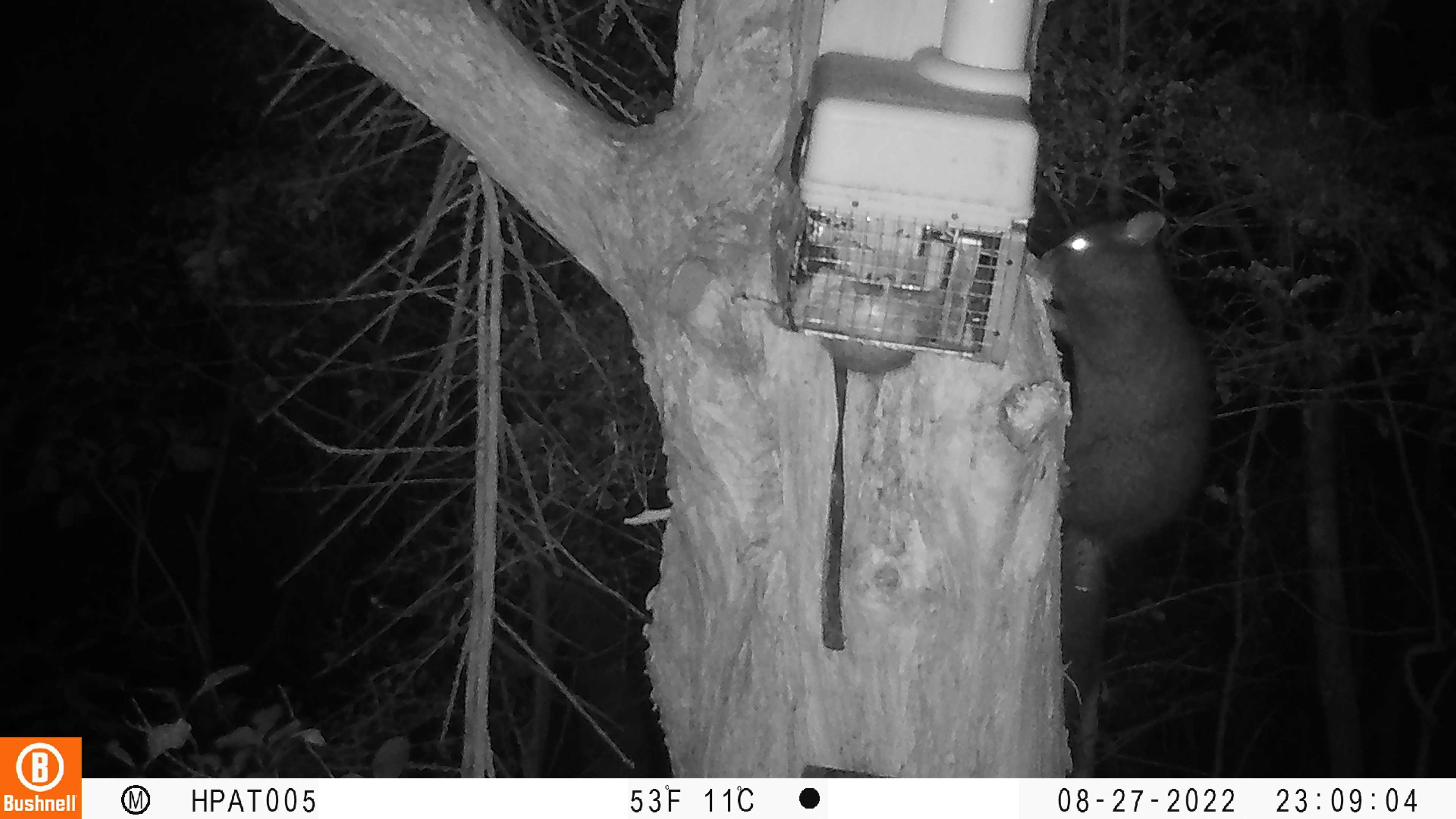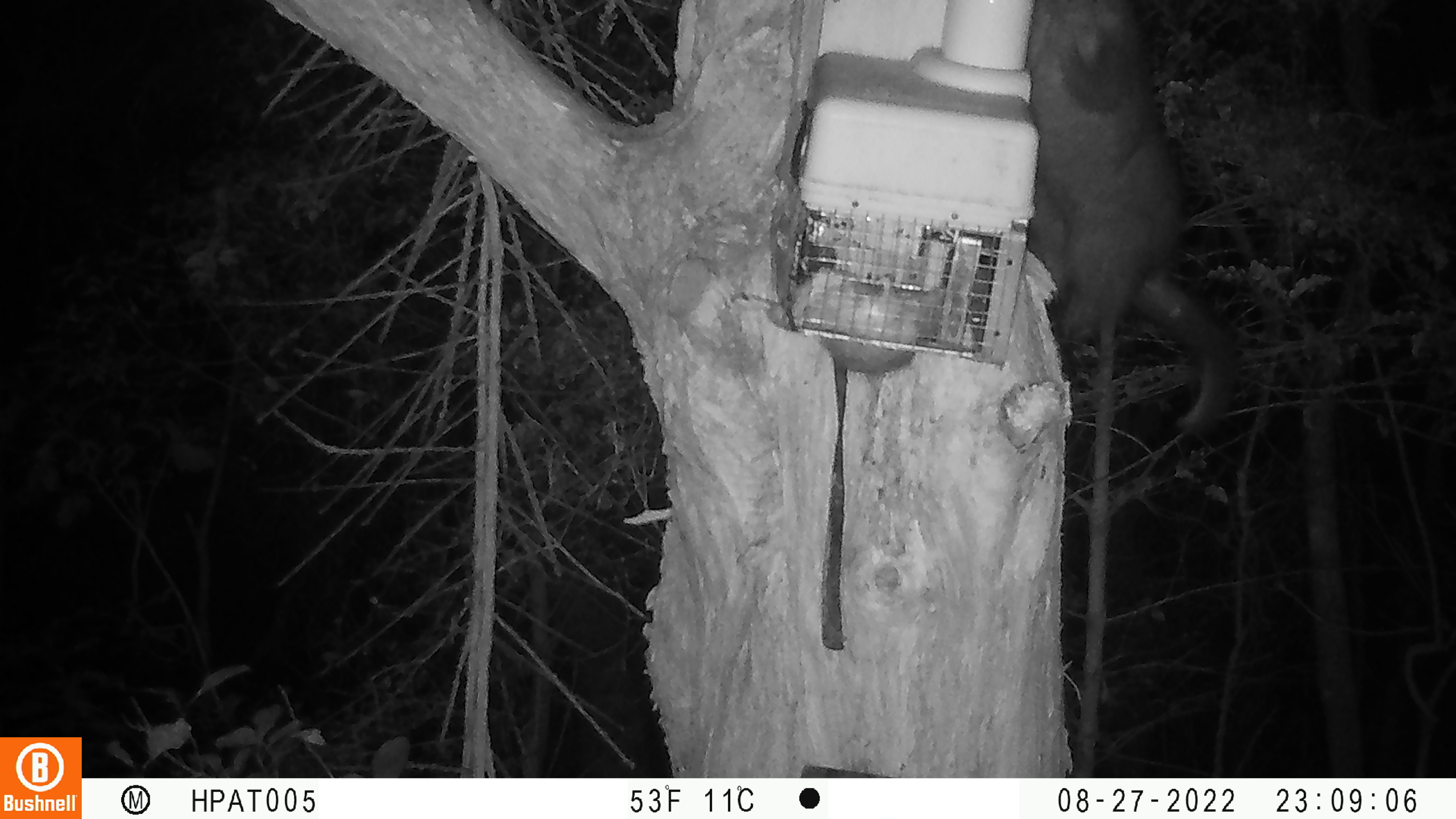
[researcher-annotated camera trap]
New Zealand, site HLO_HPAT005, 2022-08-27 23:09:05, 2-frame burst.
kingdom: Animalia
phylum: Chordata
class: Mammalia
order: Diprotodontia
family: Phalangeridae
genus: Trichosurus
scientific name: Trichosurus vulpecula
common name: common brushtail possum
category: possum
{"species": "possum (common brushtail possum) (Trichosurus vulpecula)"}